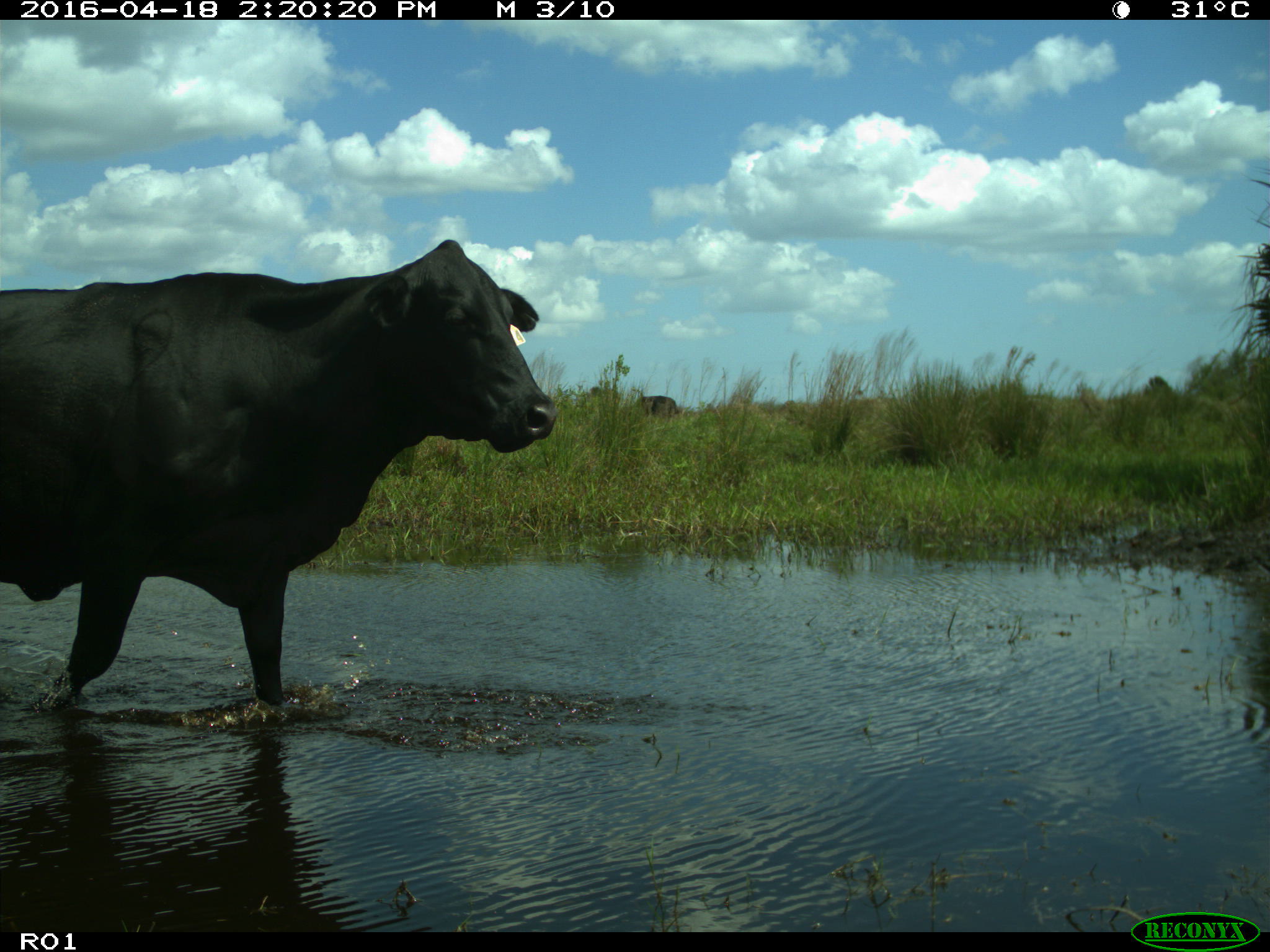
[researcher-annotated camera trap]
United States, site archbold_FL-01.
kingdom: Animalia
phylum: Chordata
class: Mammalia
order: Artiodactyla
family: Bovidae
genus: Bos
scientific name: Bos taurus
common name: domestic cow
Bos taurus (domestic cow).